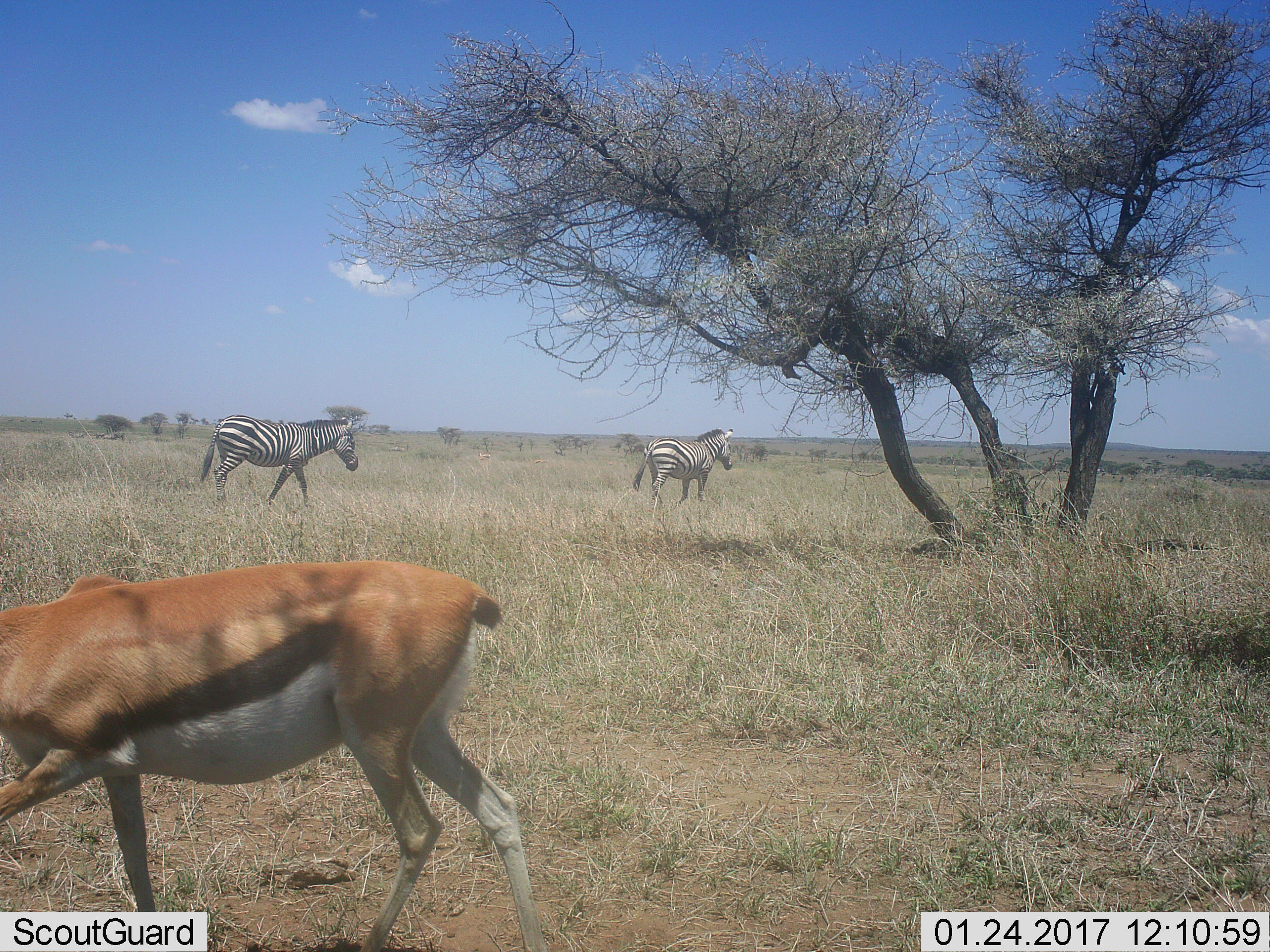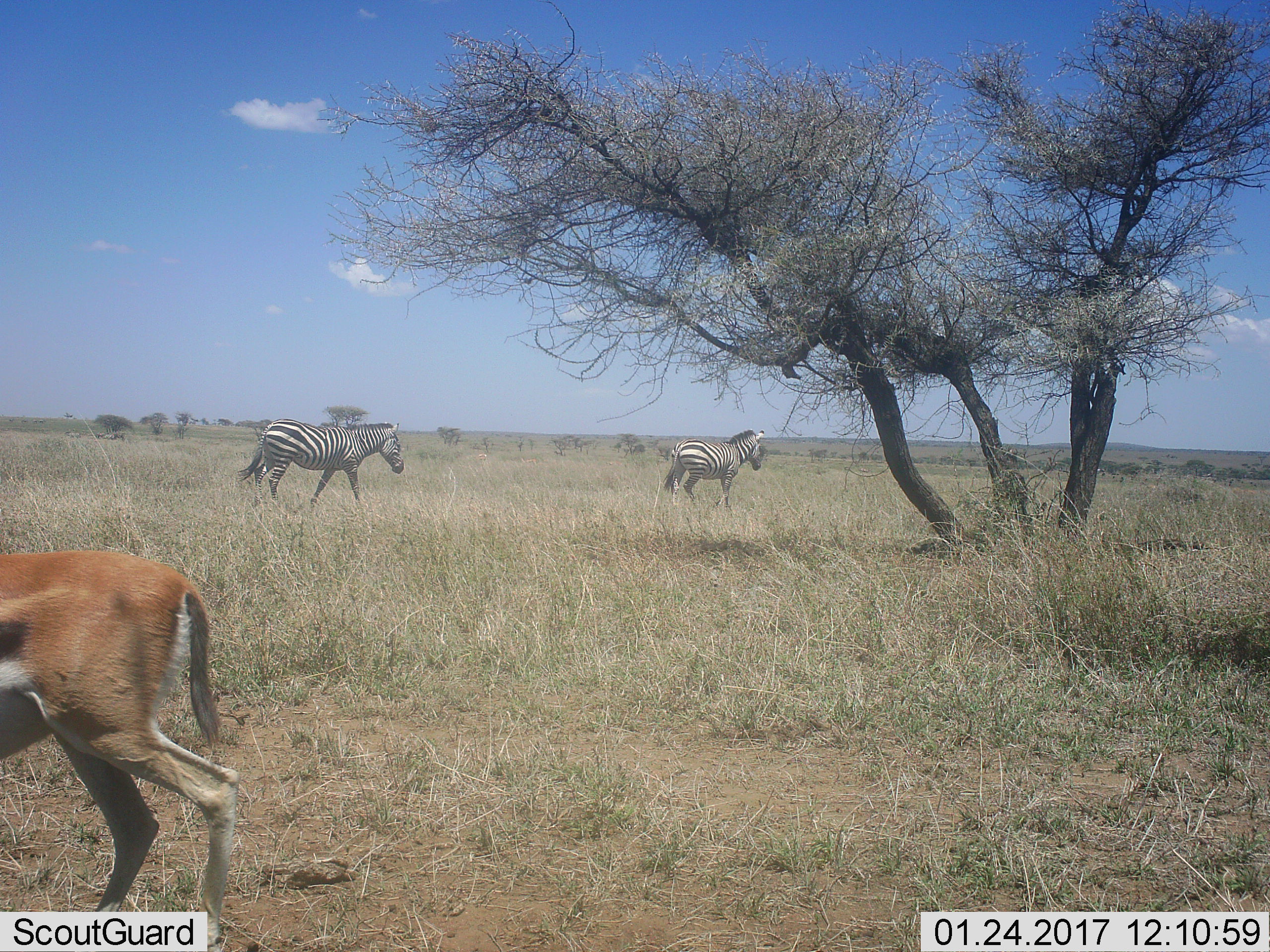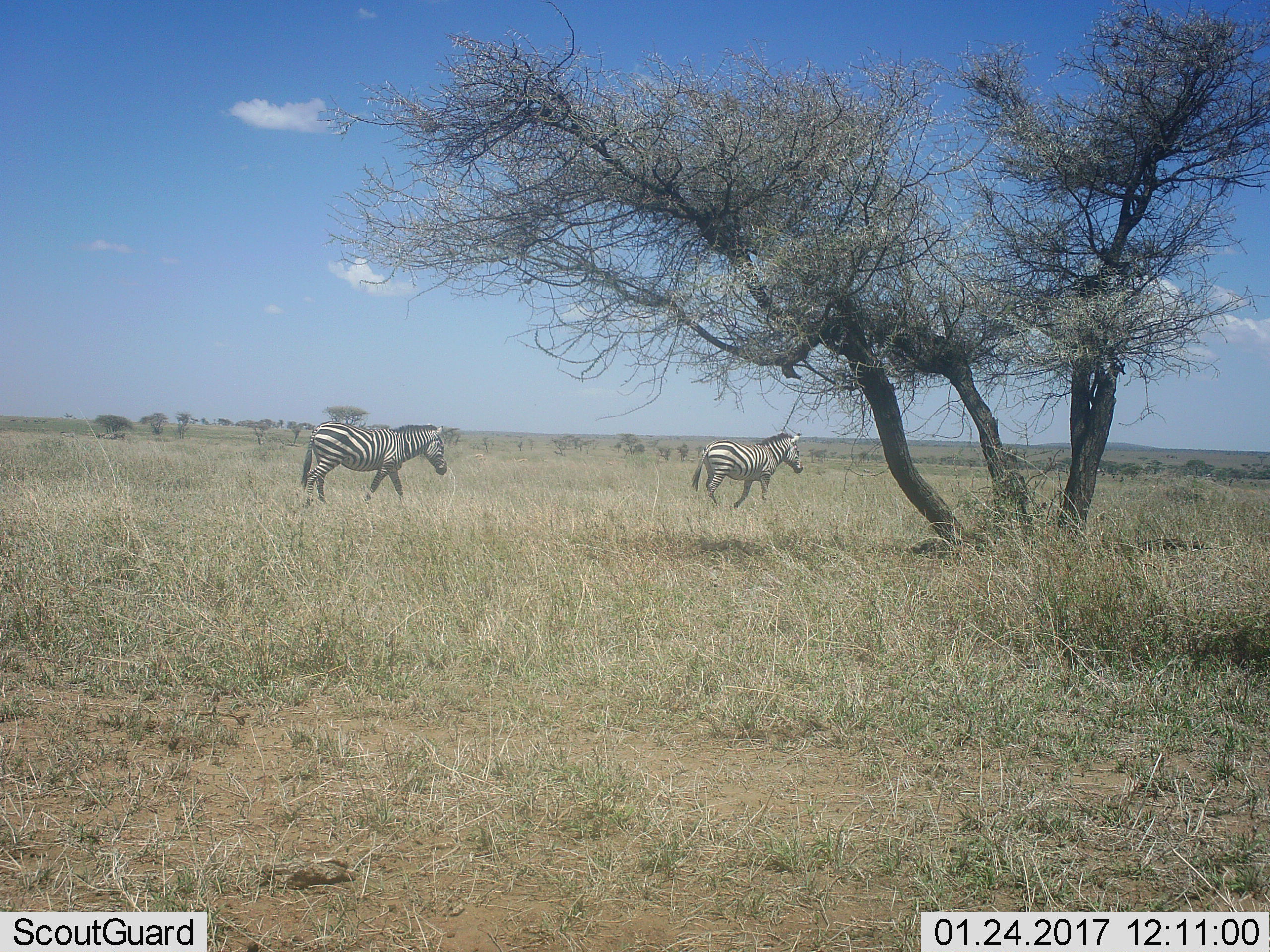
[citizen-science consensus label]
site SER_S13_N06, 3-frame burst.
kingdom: Animalia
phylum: Chordata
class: Mammalia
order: Artiodactyla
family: Bovidae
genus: Eudorcas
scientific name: Eudorcas thomsonii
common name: thomson's gazelle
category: gazellethomsons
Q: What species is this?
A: Gazellethomsons (thomson's gazelle) (Eudorcas thomsonii).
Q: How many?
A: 1.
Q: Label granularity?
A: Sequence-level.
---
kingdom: Animalia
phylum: Chordata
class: Mammalia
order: Perissodactyla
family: Equidae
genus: Equus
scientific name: Equus quagga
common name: plains zebra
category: zebraplains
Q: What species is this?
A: Zebraplains (plains zebra) (Equus quagga).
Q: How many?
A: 2.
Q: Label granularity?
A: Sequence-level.